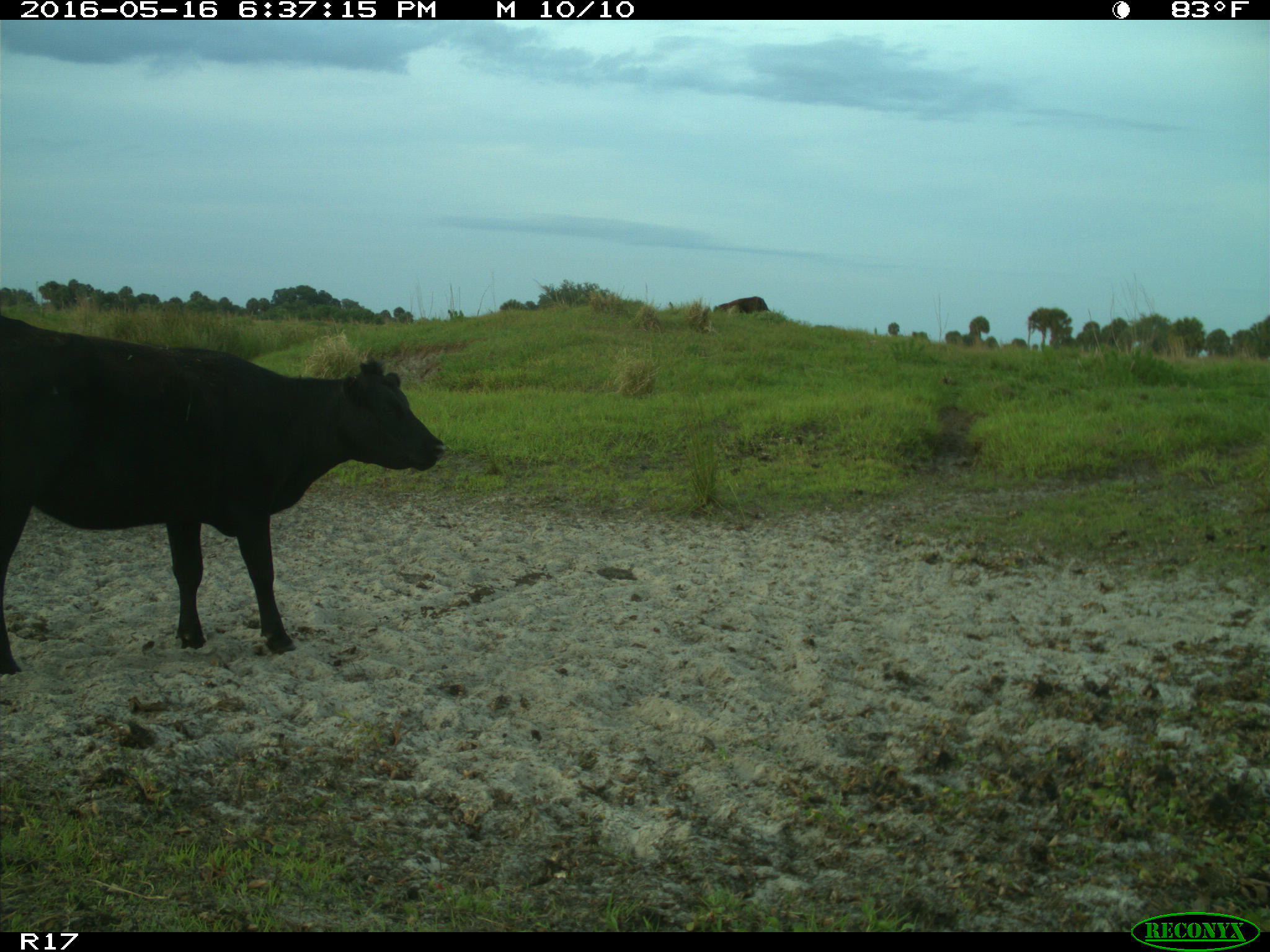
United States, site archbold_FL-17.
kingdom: Animalia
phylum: Chordata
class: Mammalia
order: Artiodactyla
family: Bovidae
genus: Bos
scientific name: Bos taurus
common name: domestic cow